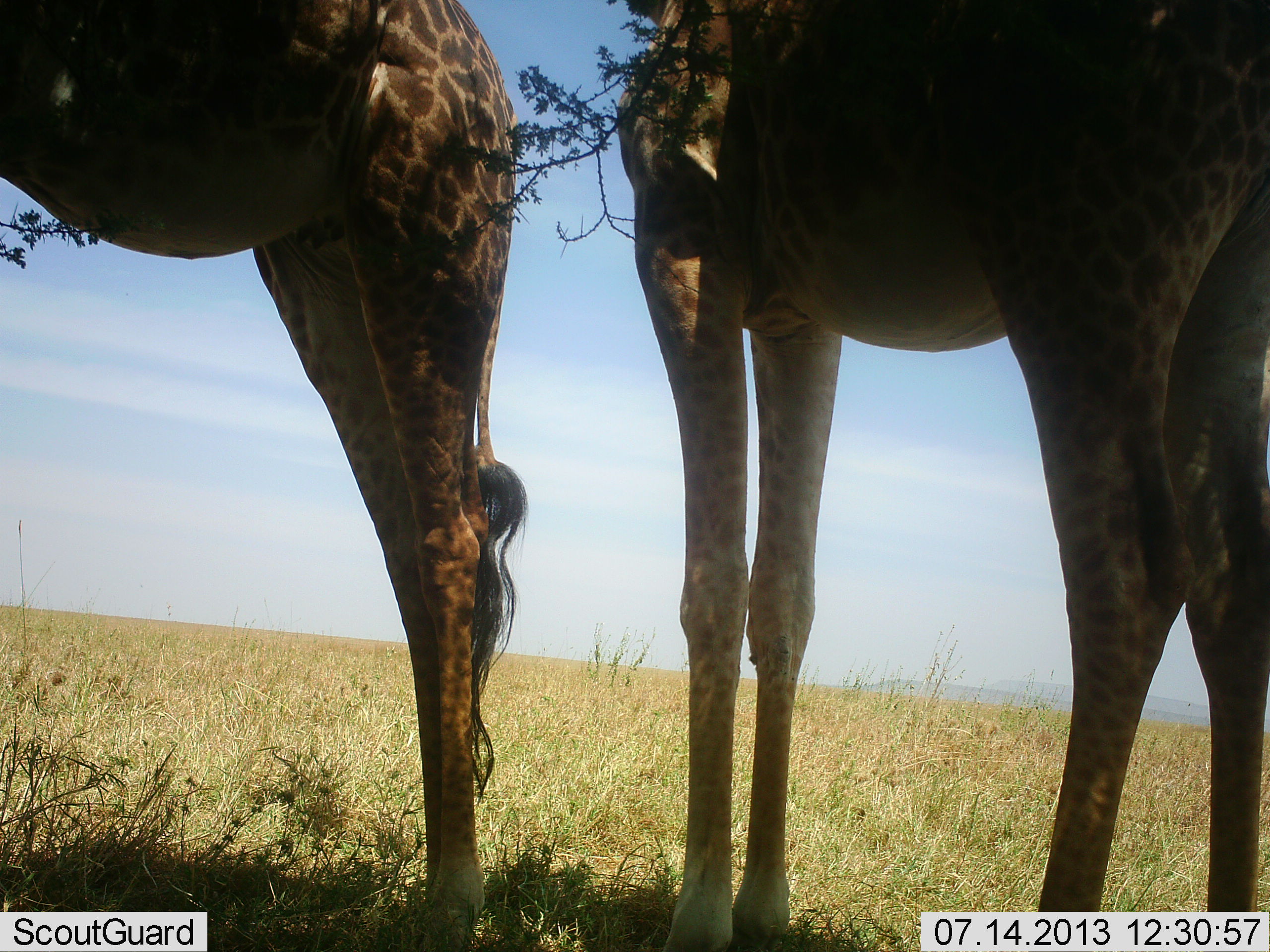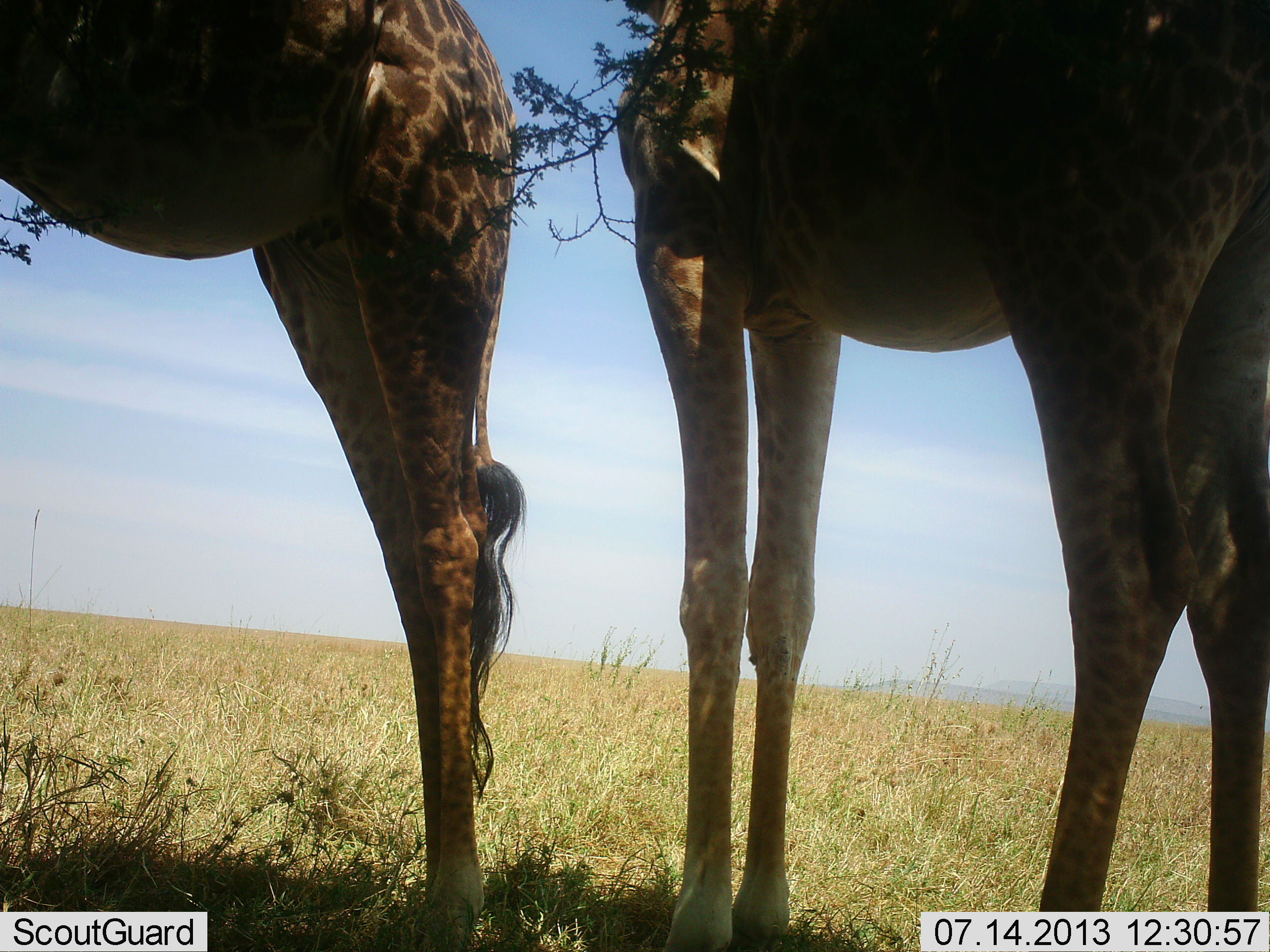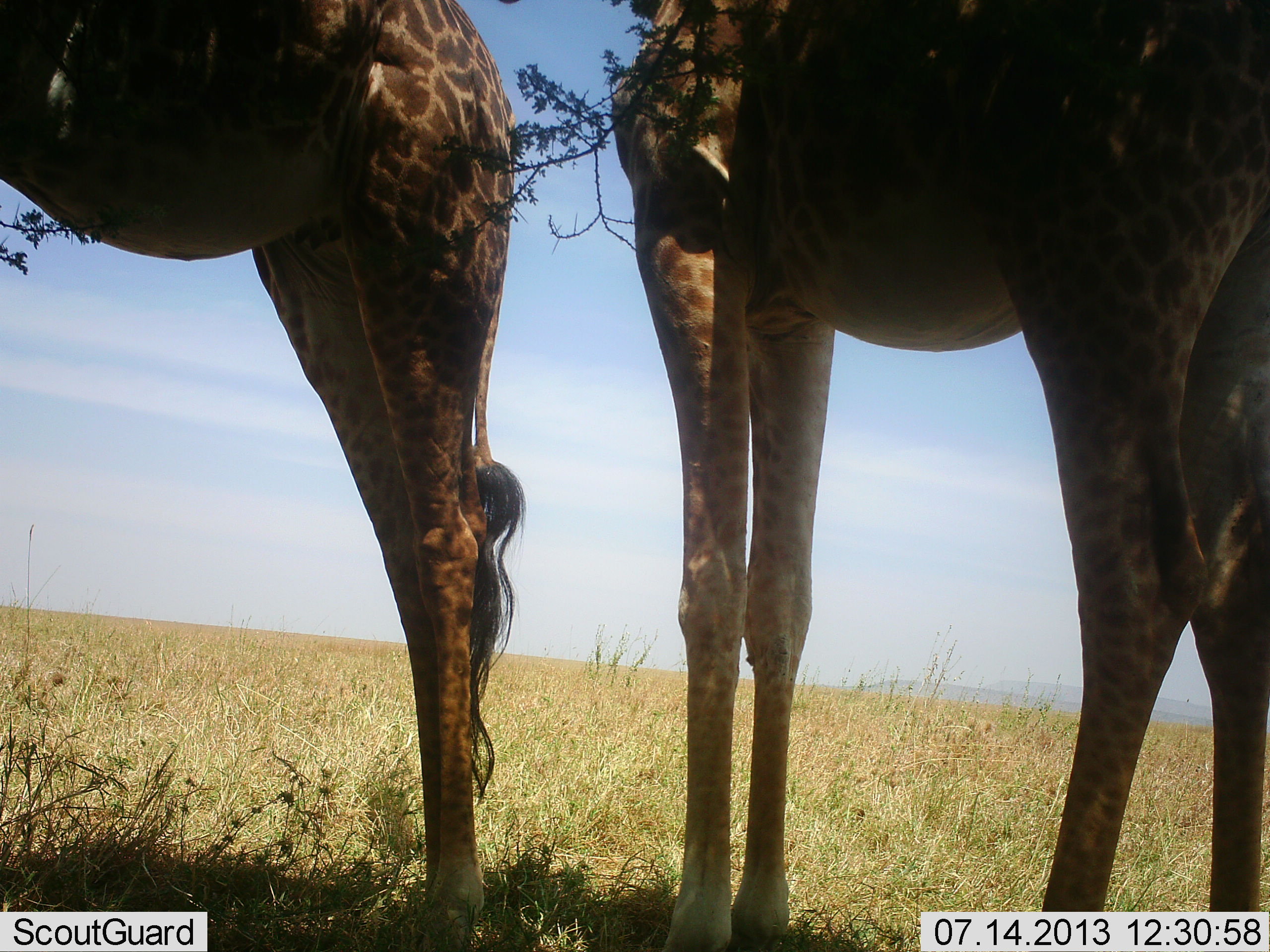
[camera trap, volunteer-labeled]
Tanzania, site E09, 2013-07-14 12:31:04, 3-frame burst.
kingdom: Animalia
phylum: Chordata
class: Mammalia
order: Artiodactyla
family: Giraffidae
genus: Giraffa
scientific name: Giraffa camelopardalis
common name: giraffe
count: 2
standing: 89%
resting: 0%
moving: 0%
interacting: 3%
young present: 0%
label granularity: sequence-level